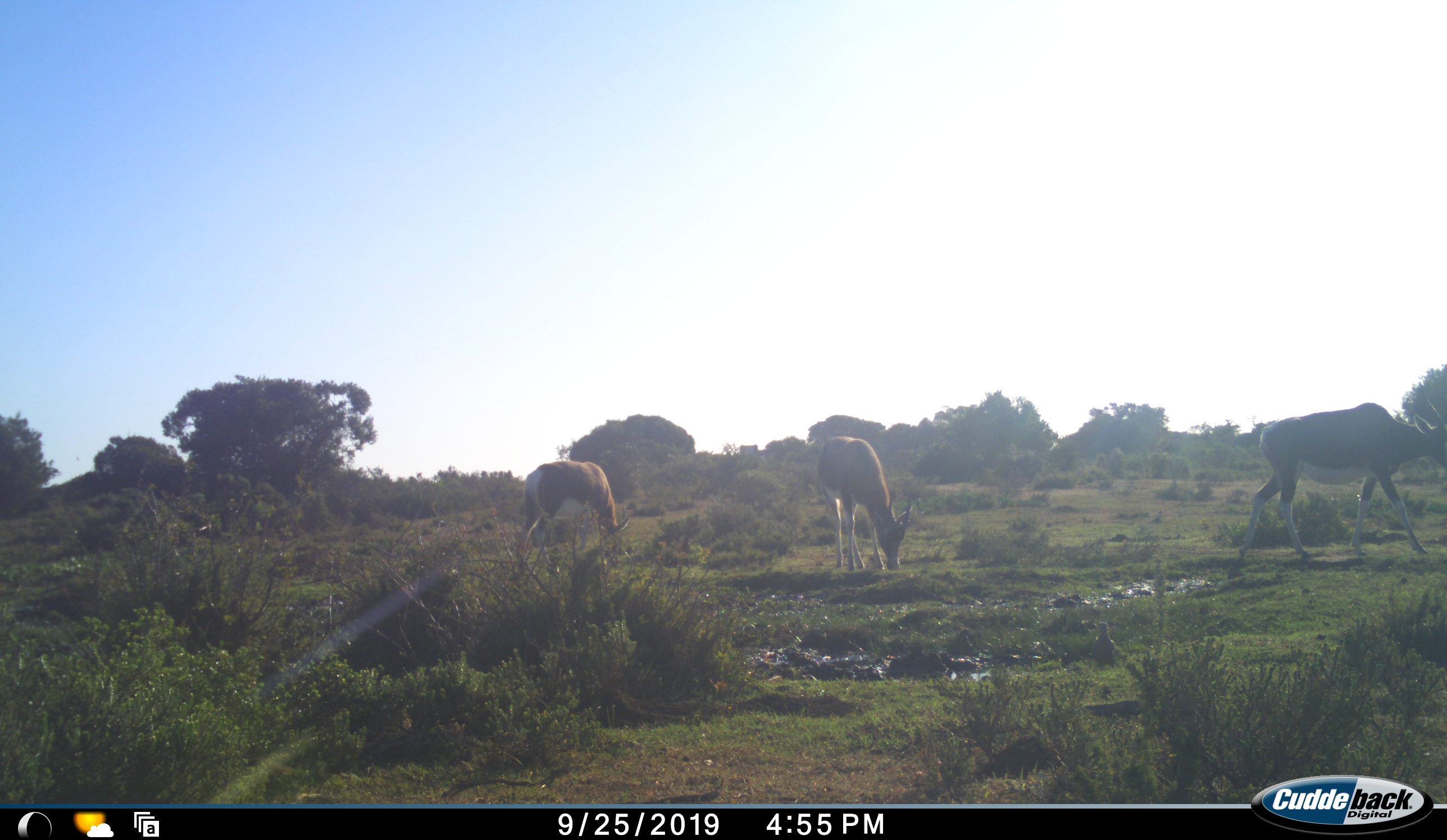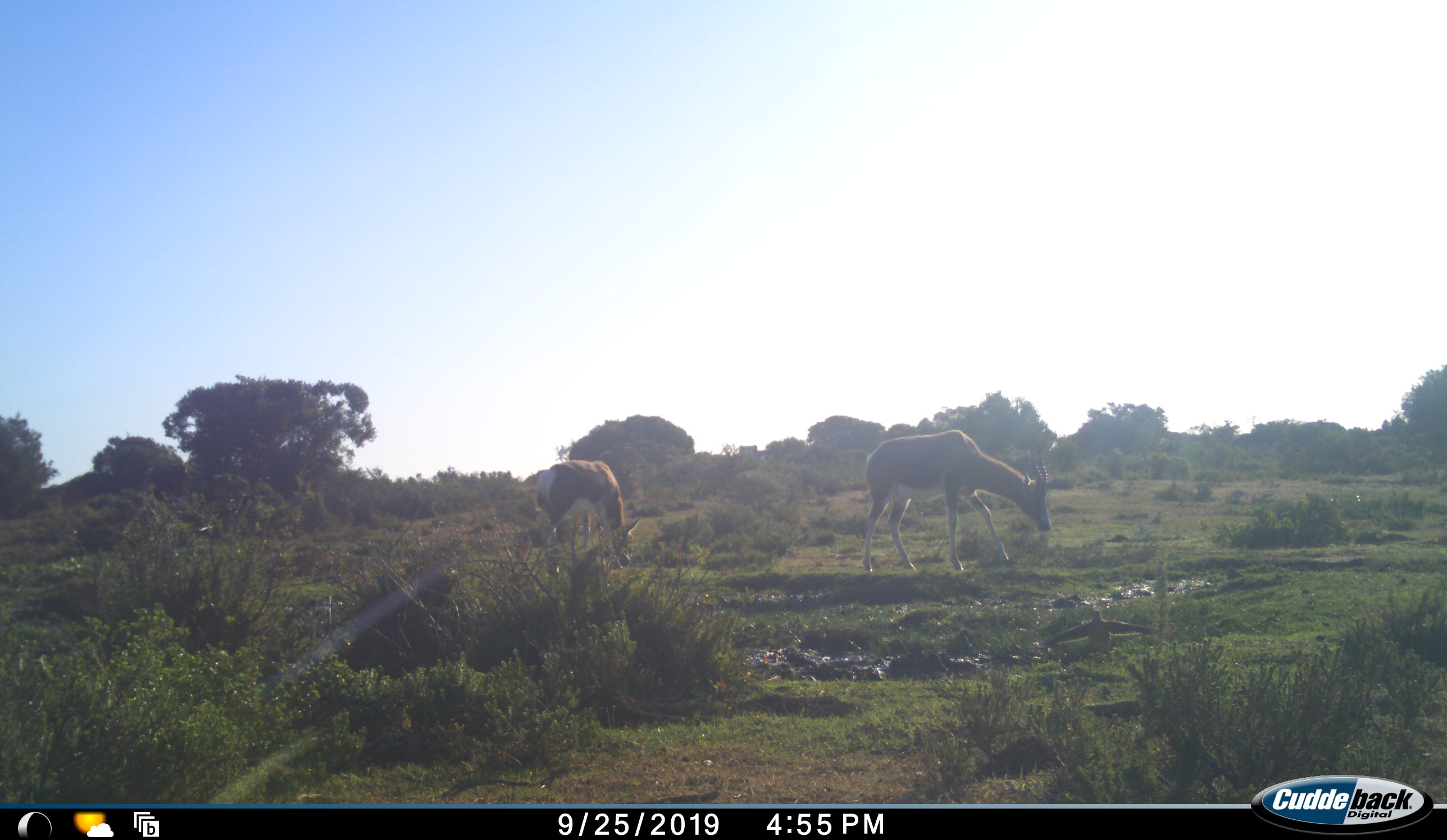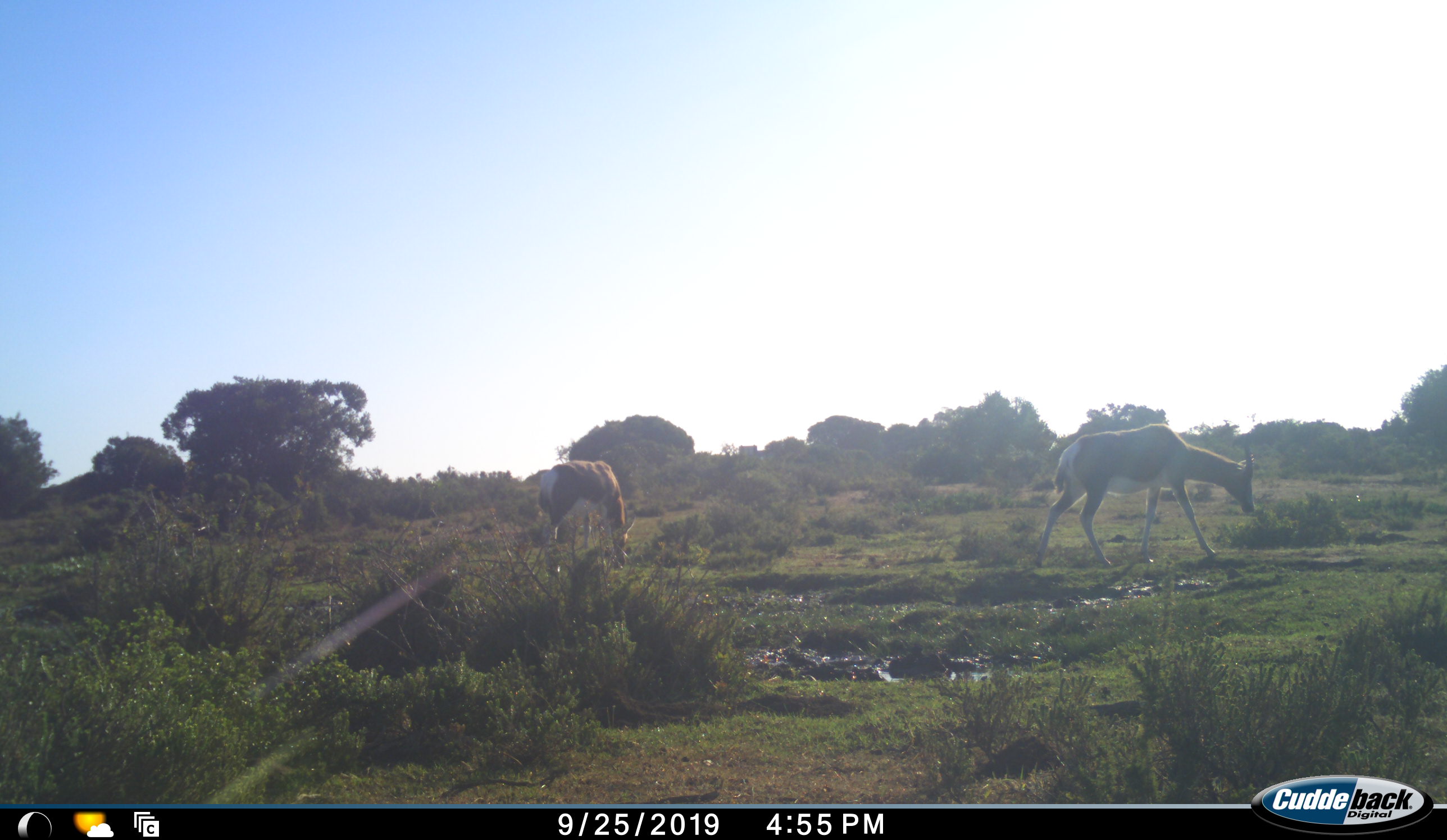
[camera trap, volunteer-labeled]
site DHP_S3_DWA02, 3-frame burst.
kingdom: Animalia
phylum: Chordata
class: Mammalia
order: Artiodactyla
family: Bovidae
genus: Damaliscus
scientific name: Damaliscus pygargus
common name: bontebok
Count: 3.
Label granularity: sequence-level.